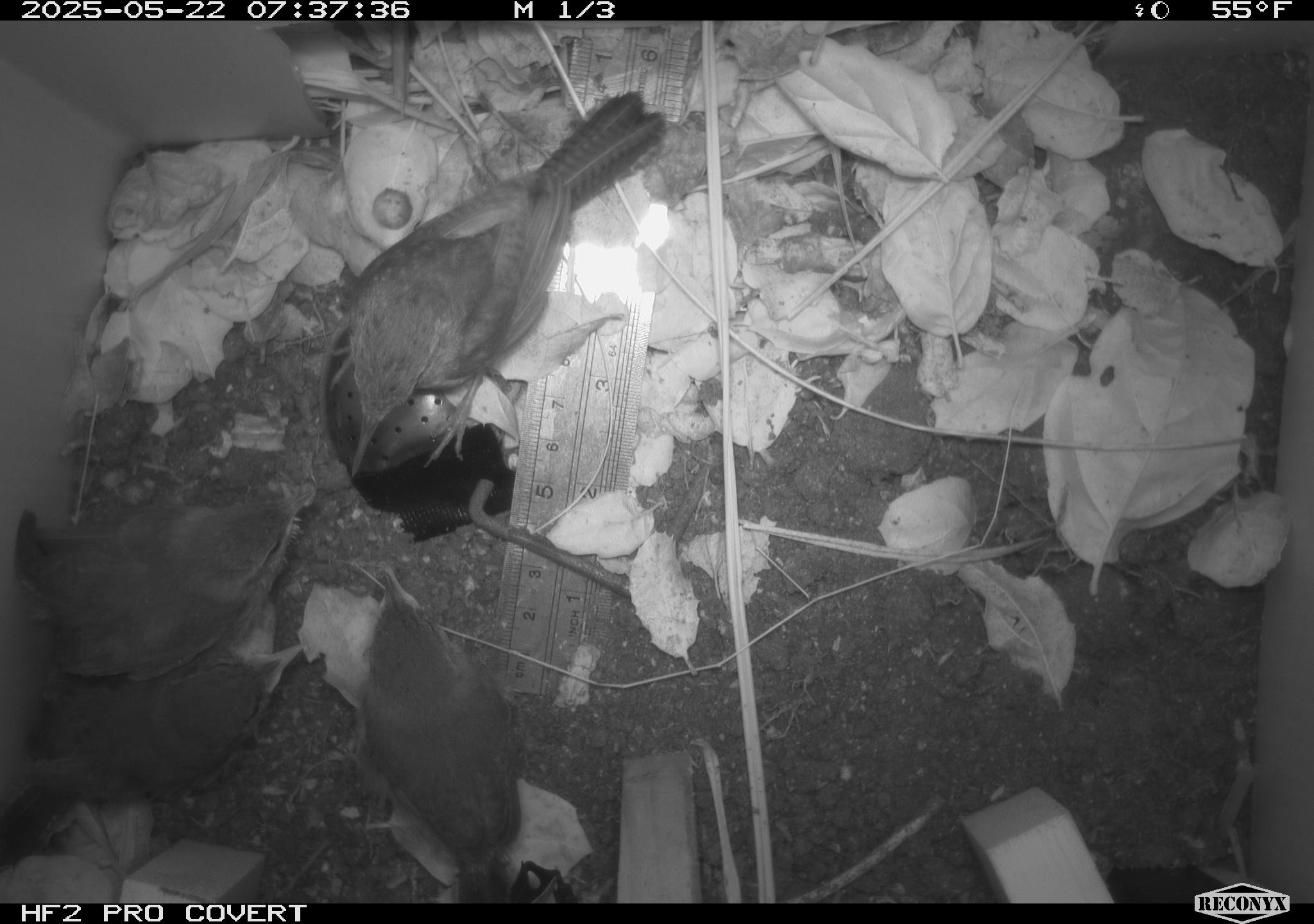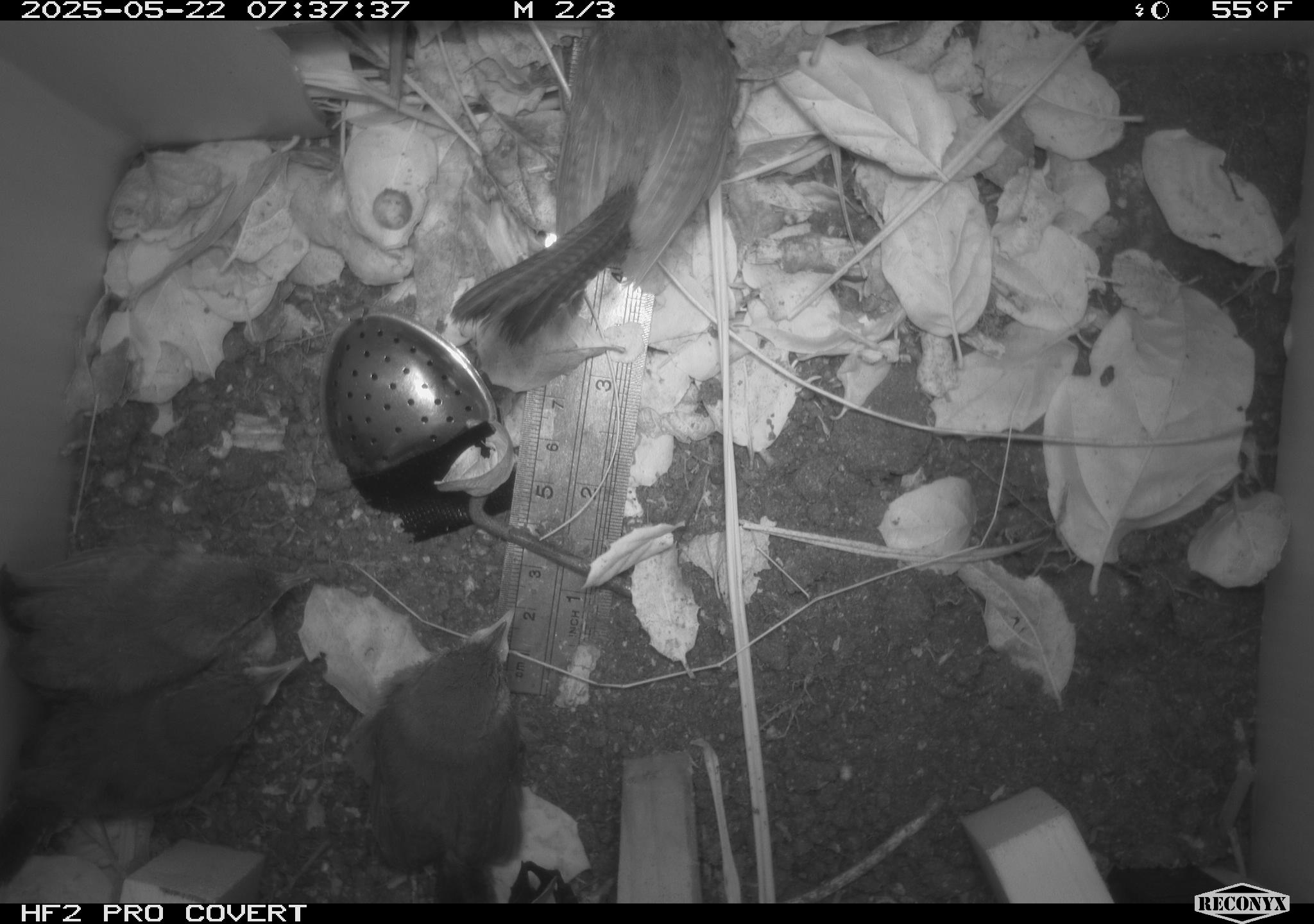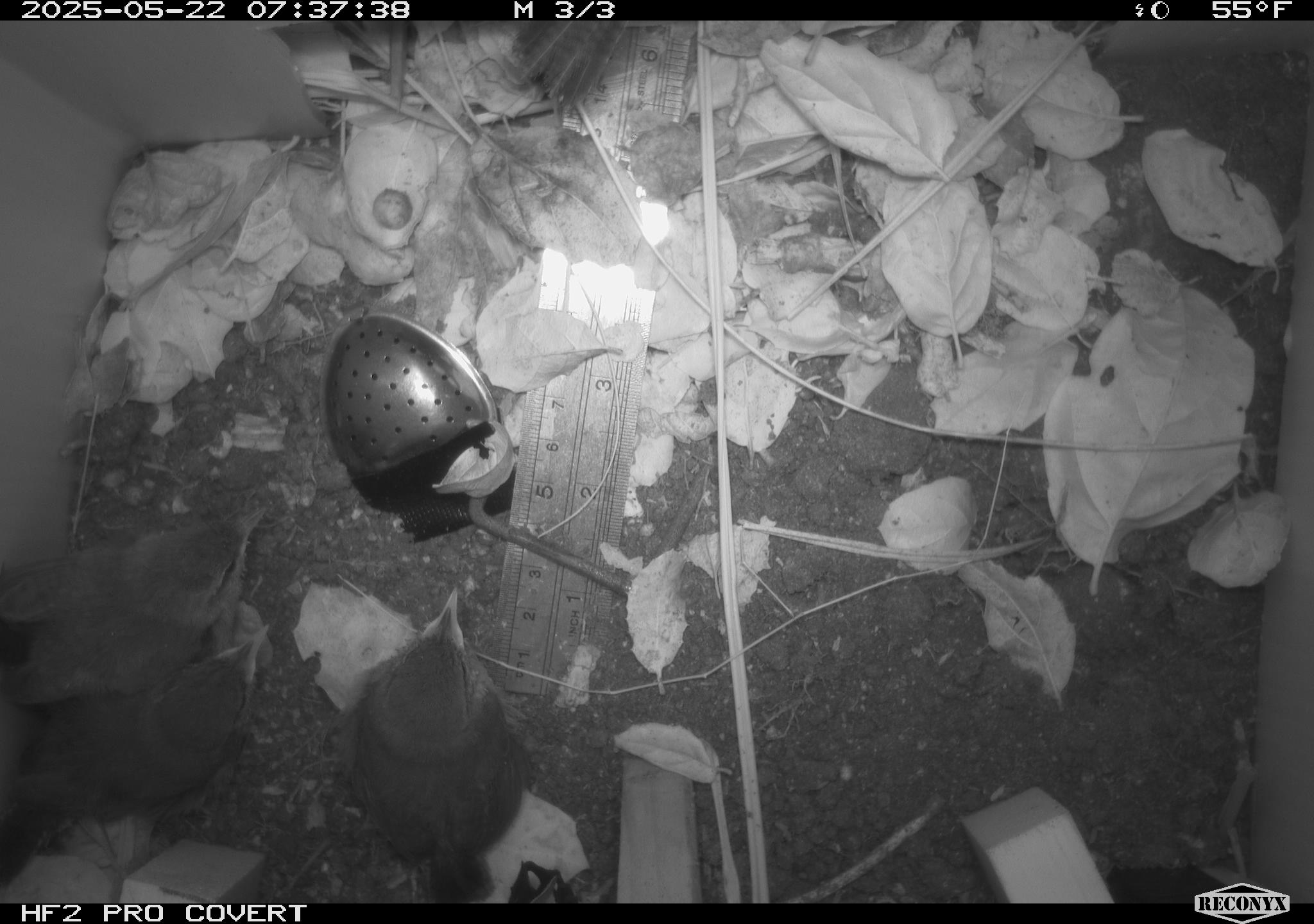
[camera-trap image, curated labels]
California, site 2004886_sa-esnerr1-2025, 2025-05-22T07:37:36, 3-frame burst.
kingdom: Animalia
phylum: Chordata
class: Aves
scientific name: Aves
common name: bird